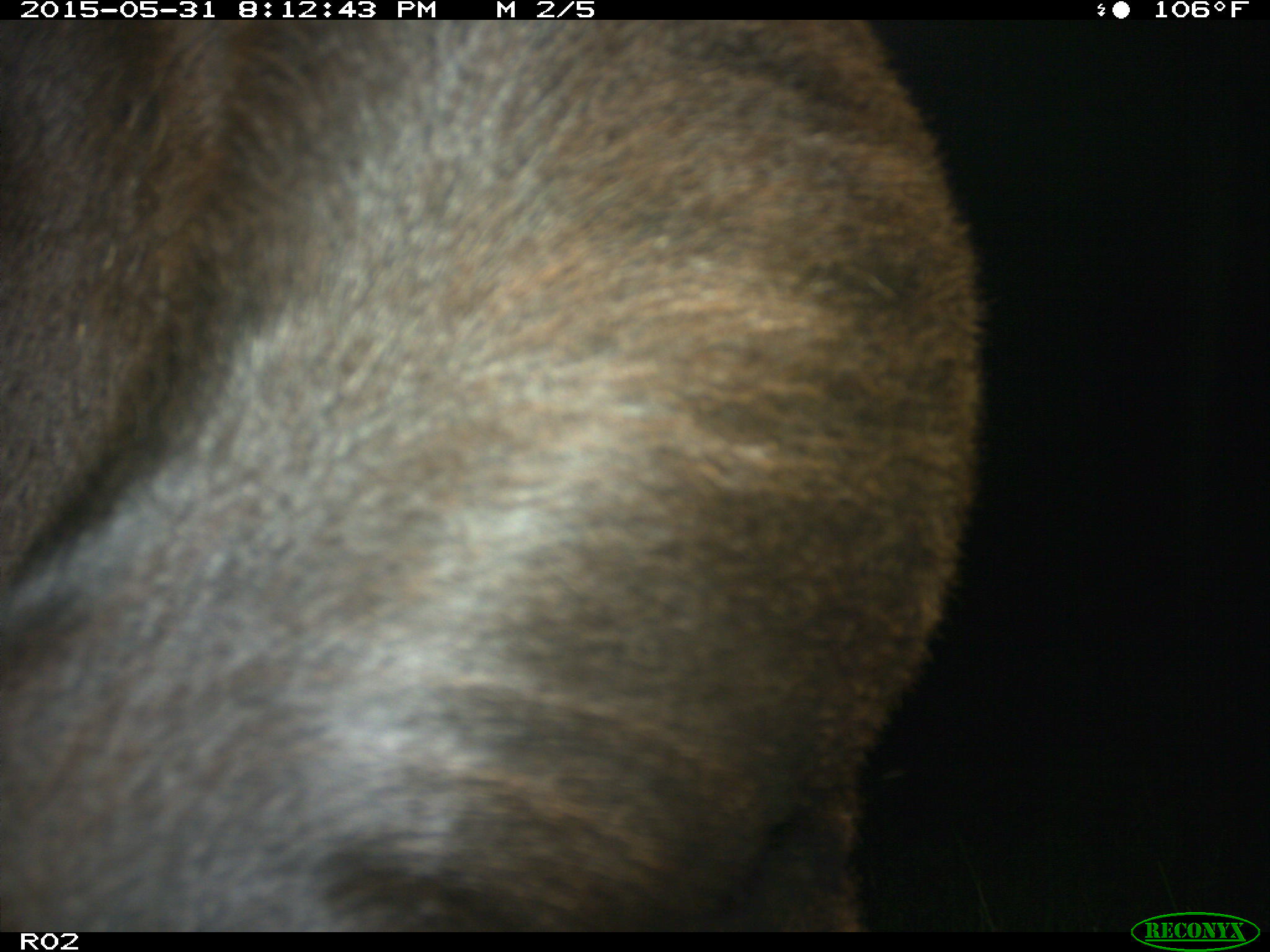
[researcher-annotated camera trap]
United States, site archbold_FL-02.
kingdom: Animalia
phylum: Chordata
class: Mammalia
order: Artiodactyla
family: Bovidae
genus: Bos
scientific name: Bos taurus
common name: domestic cow